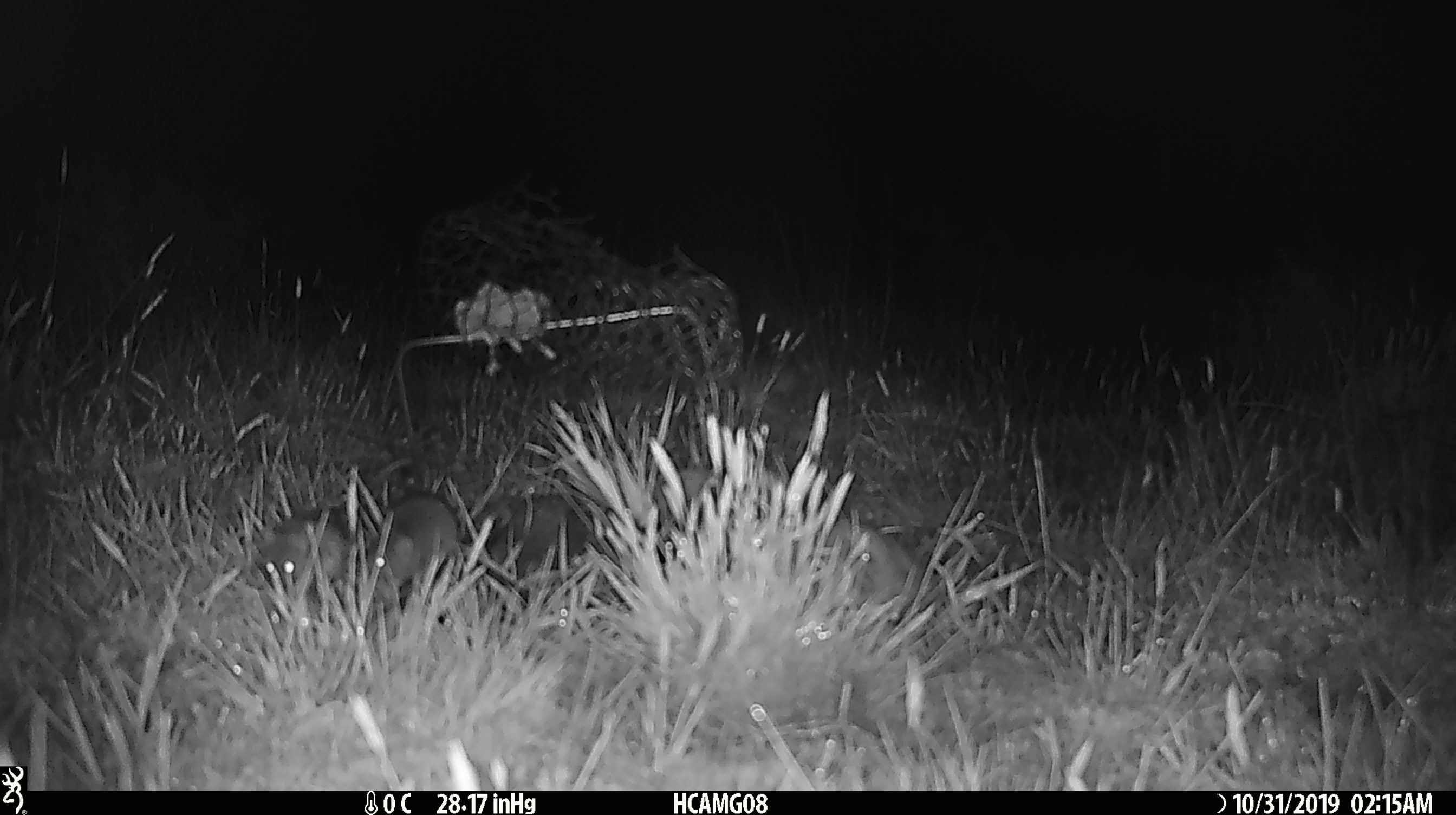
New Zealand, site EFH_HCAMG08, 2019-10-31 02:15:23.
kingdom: Animalia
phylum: Chordata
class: Mammalia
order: Rodentia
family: Muridae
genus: Mus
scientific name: Mus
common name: mouse